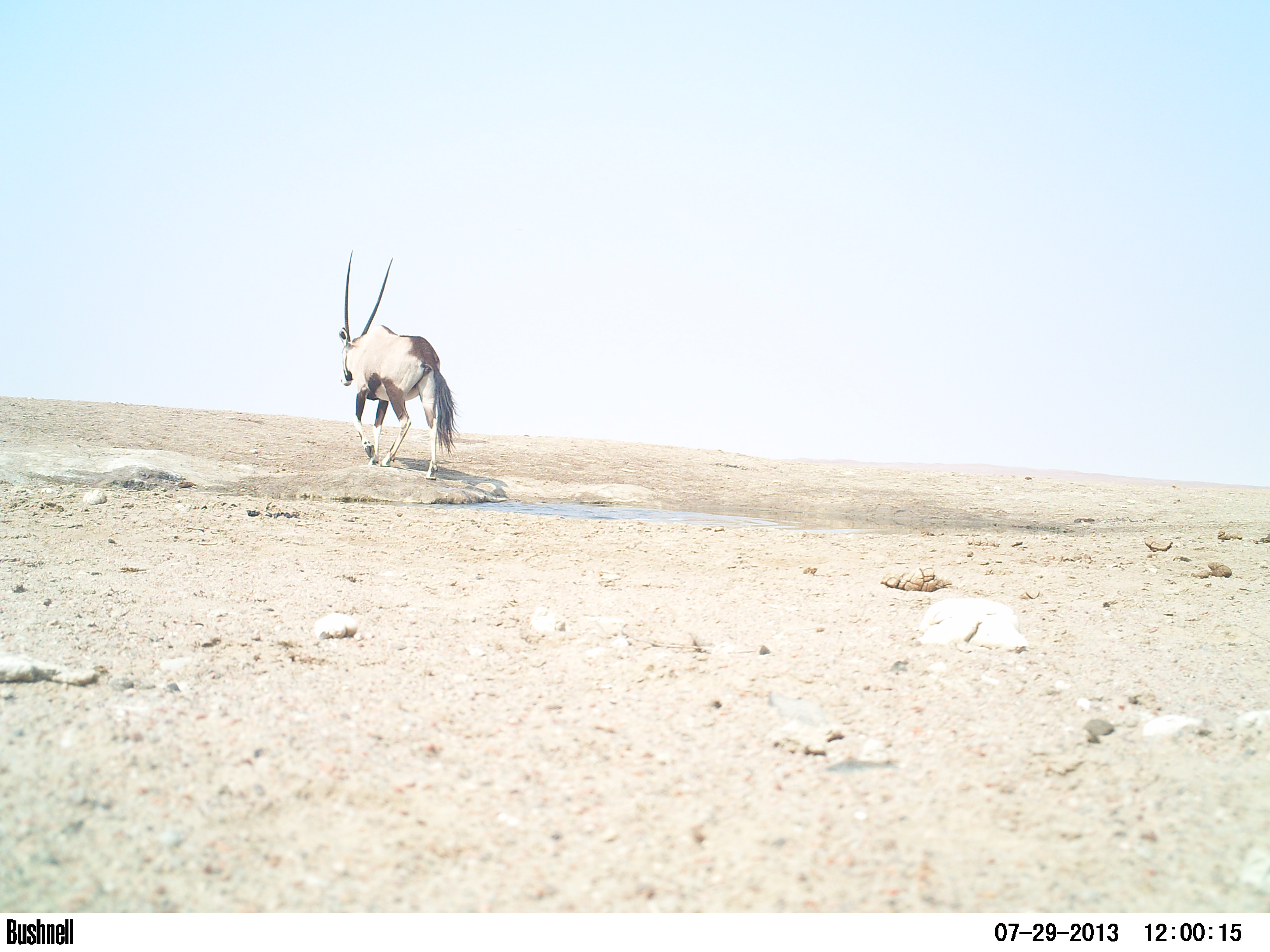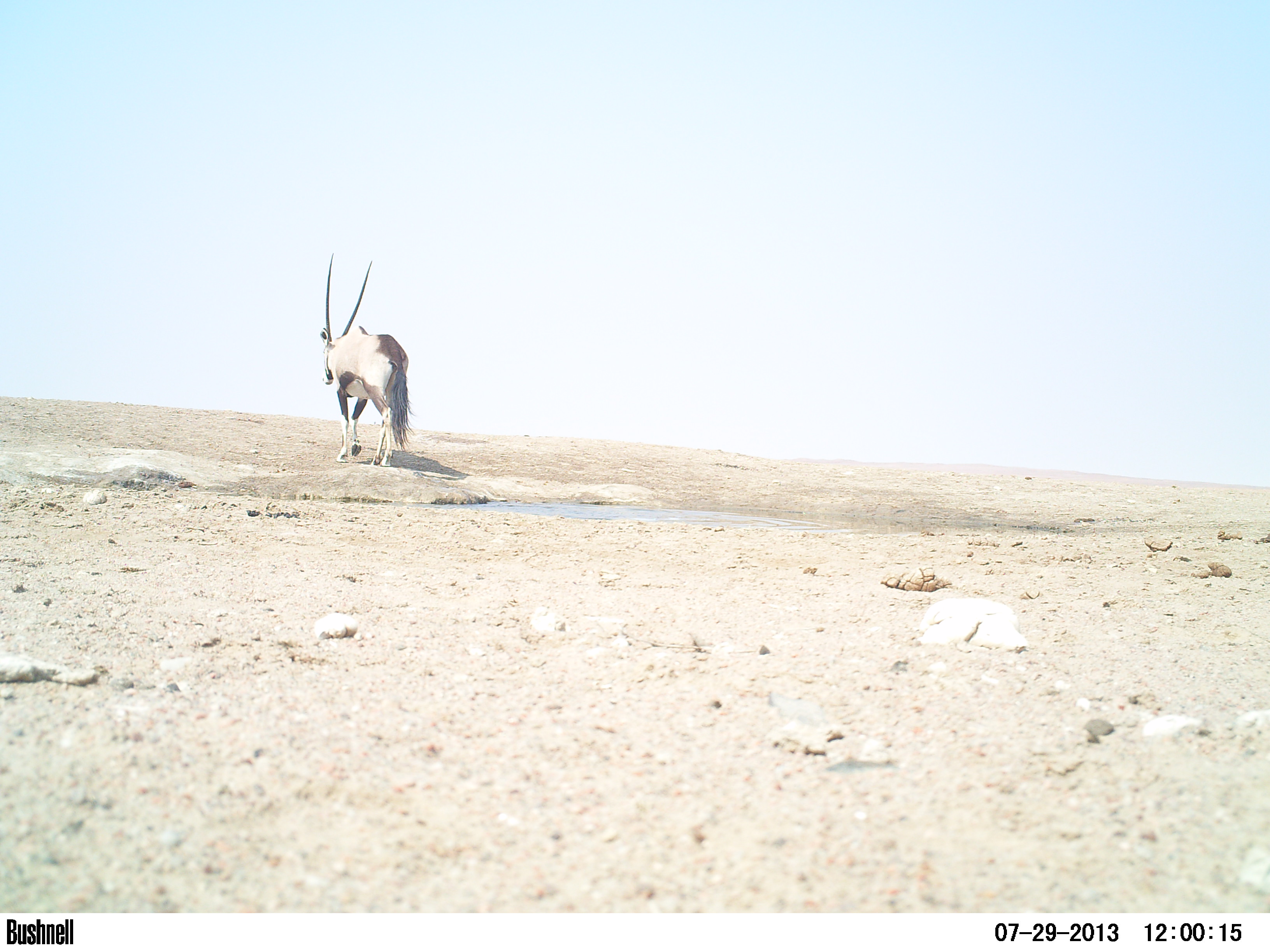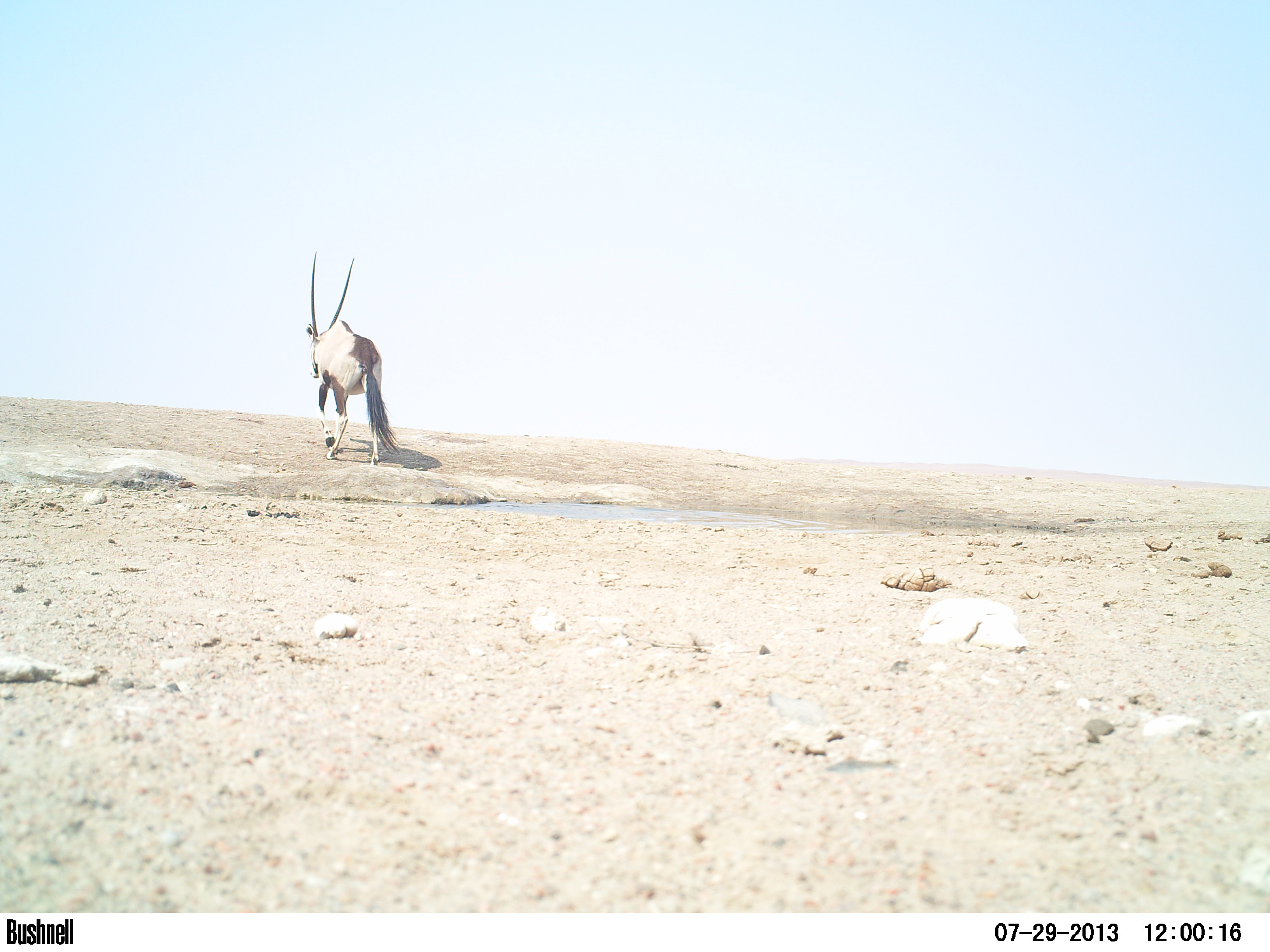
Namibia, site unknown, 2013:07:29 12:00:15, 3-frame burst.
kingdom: Animalia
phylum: Chordata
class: Mammalia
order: Artiodactyla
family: Bovidae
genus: Oryx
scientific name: Oryx gazella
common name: gemsbok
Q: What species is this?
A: Oryx gazella (gemsbok).